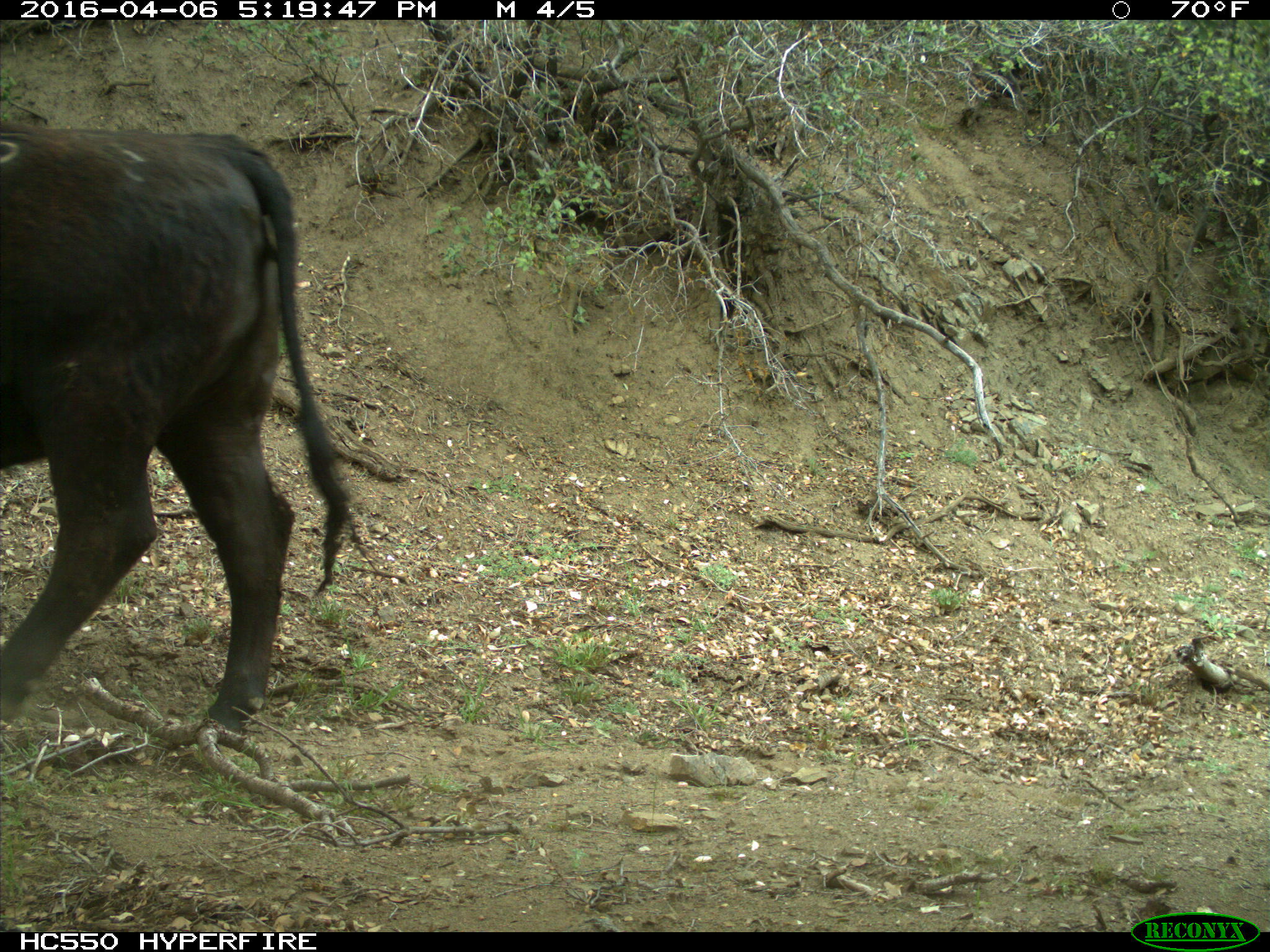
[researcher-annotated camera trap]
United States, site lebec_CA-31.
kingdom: Animalia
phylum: Chordata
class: Mammalia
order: Artiodactyla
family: Bovidae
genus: Bos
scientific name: Bos taurus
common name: domestic cow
Bos taurus (domestic cow).